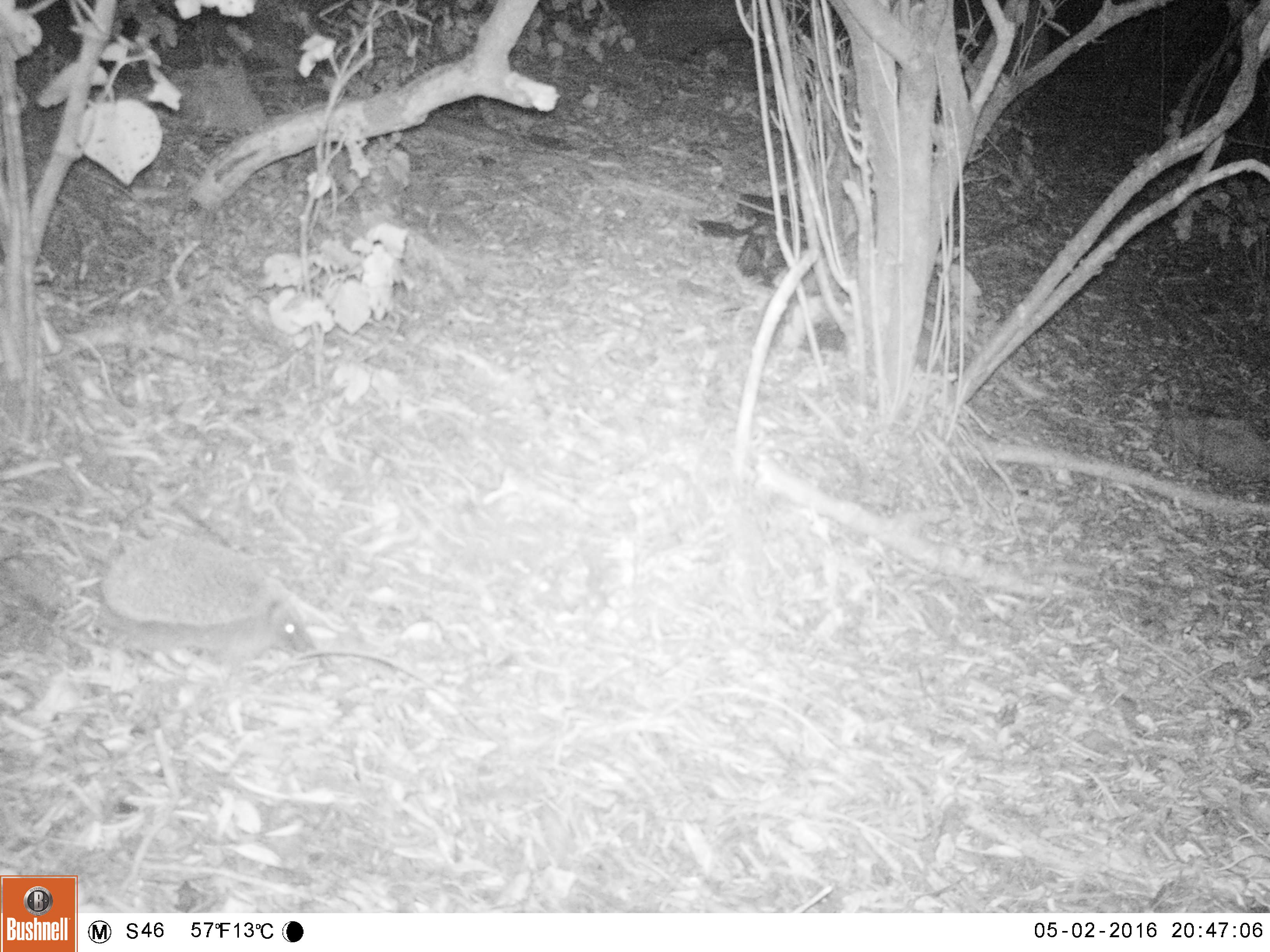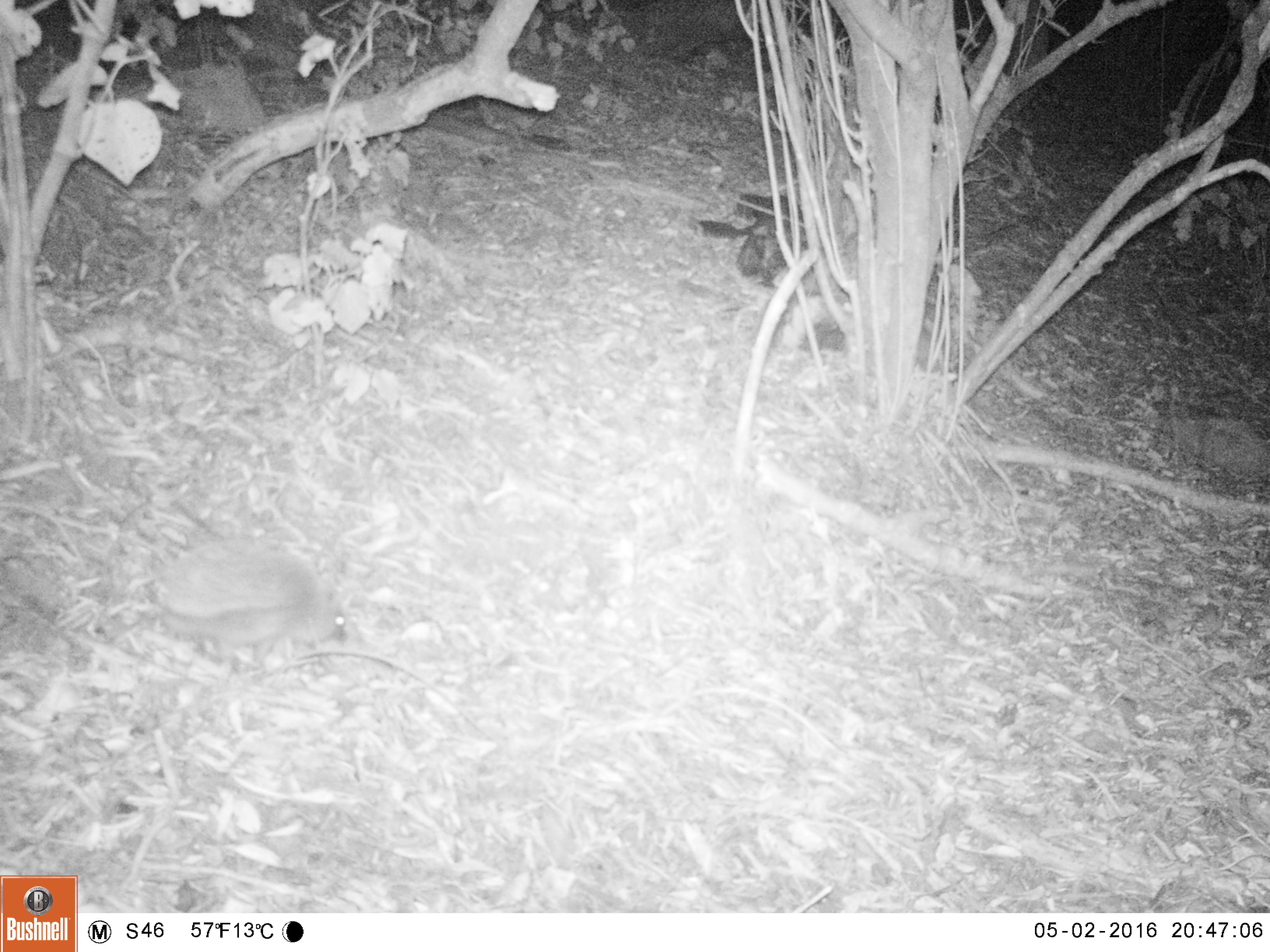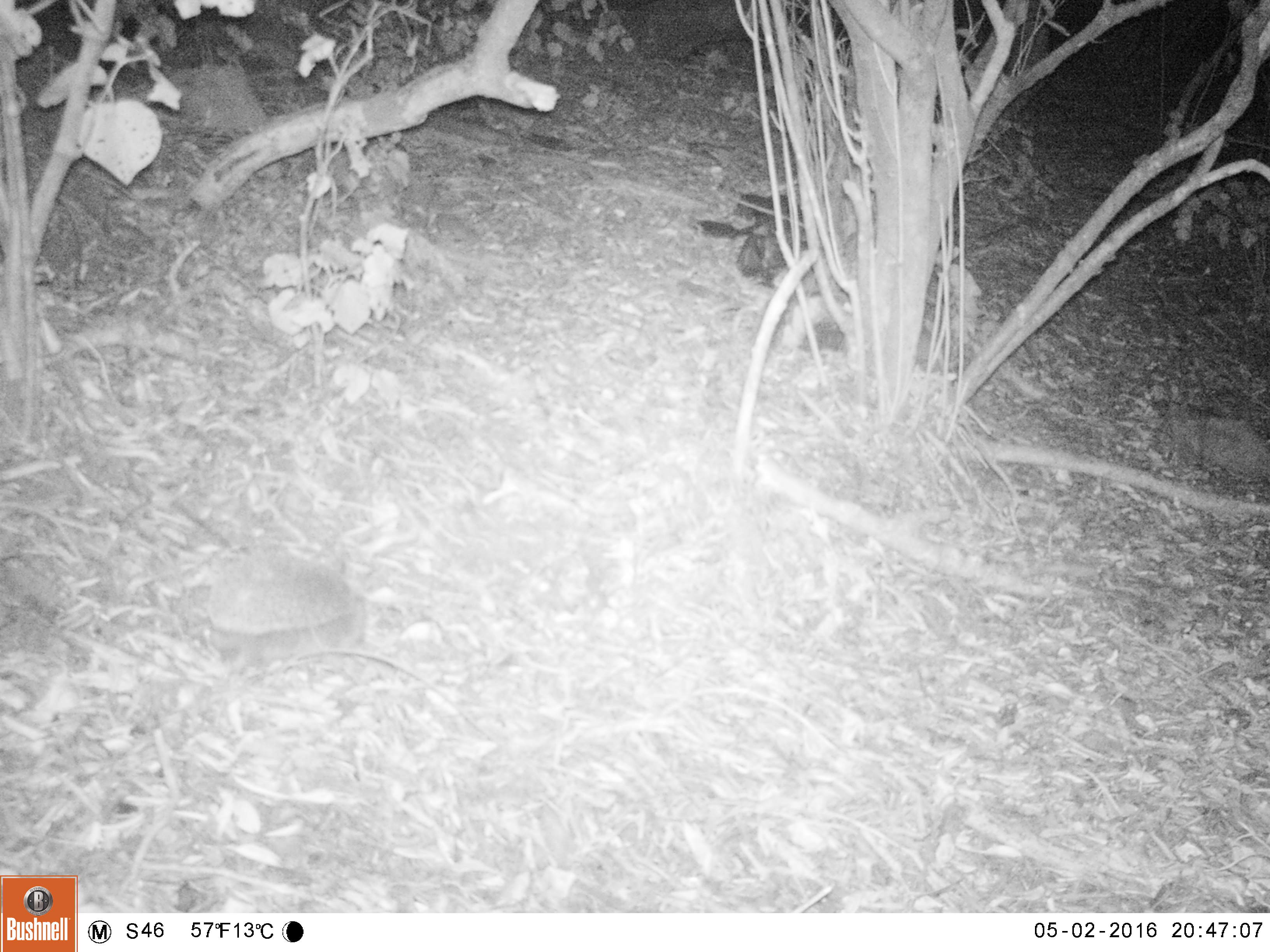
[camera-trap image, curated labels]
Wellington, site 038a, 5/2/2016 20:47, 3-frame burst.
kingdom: Animalia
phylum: Chordata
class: Mammalia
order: Eulipotyphla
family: Erinaceidae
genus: Erinaceus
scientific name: Erinaceus europaeus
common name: hedgehog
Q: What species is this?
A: Hedgehog (Erinaceus europaeus).